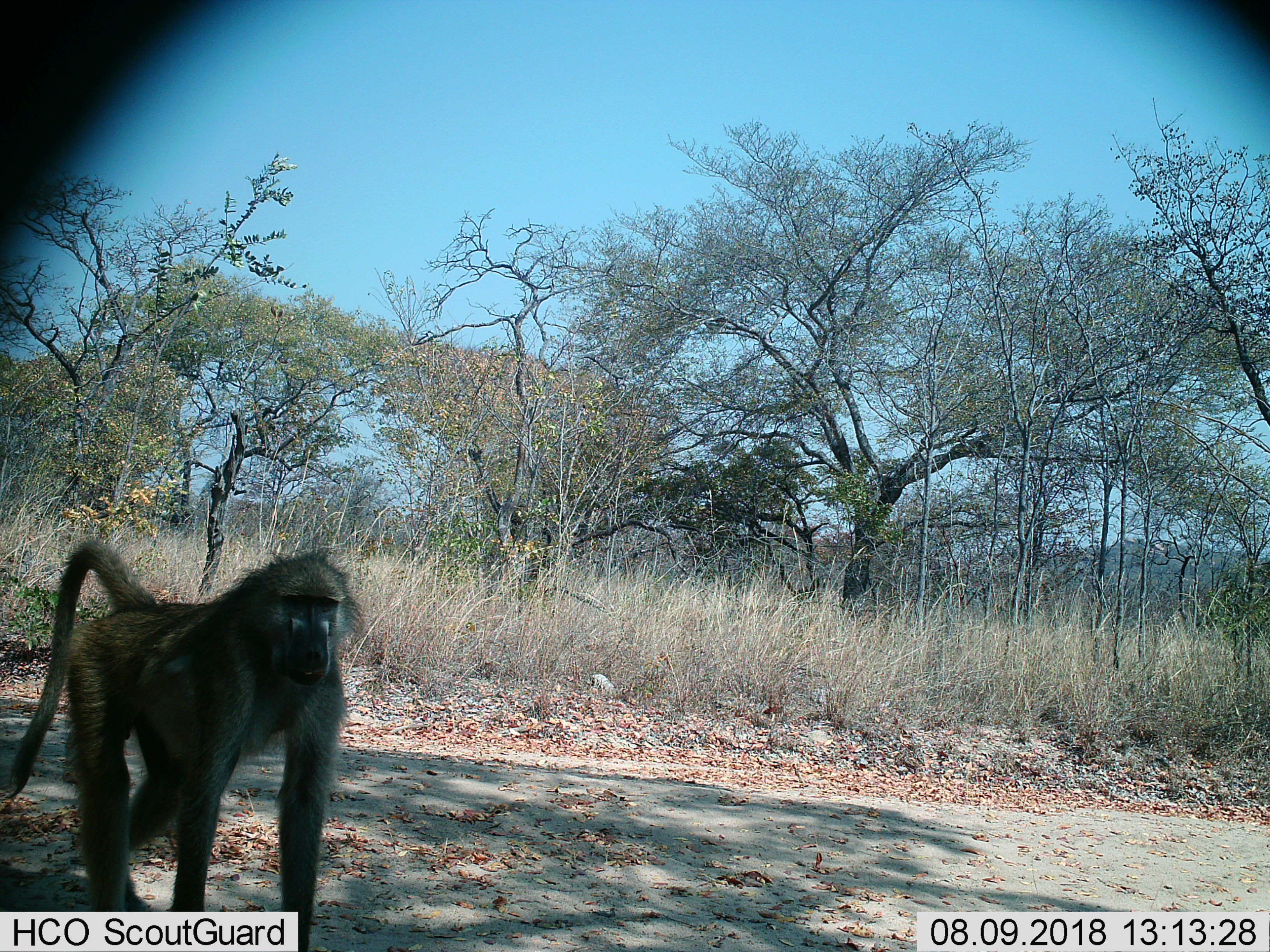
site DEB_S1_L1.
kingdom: Animalia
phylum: Chordata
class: Mammalia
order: Primates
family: Cercopithecidae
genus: Papio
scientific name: Papio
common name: baboon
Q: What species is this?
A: Baboon (Papio).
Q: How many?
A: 1.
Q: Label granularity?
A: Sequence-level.